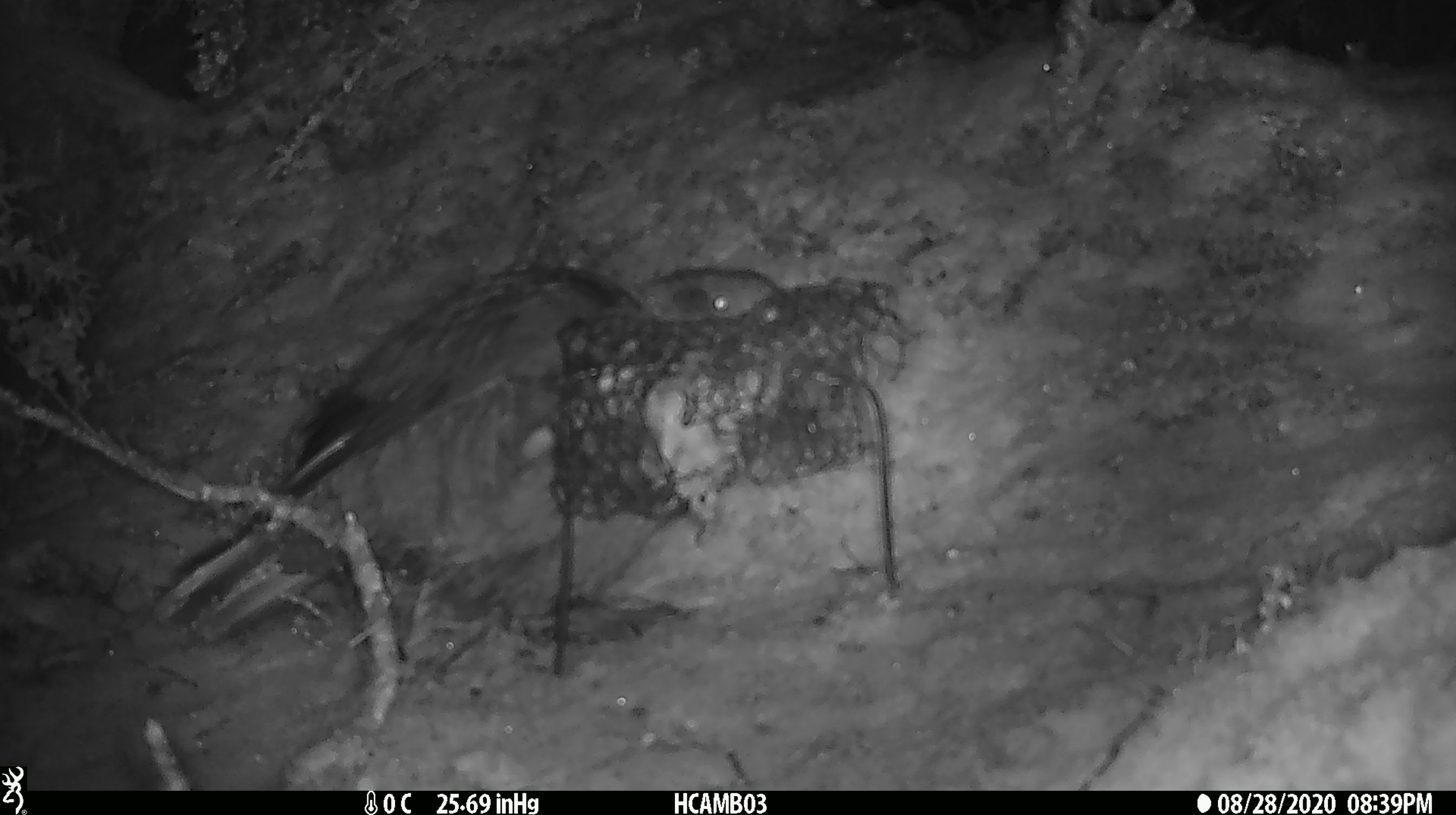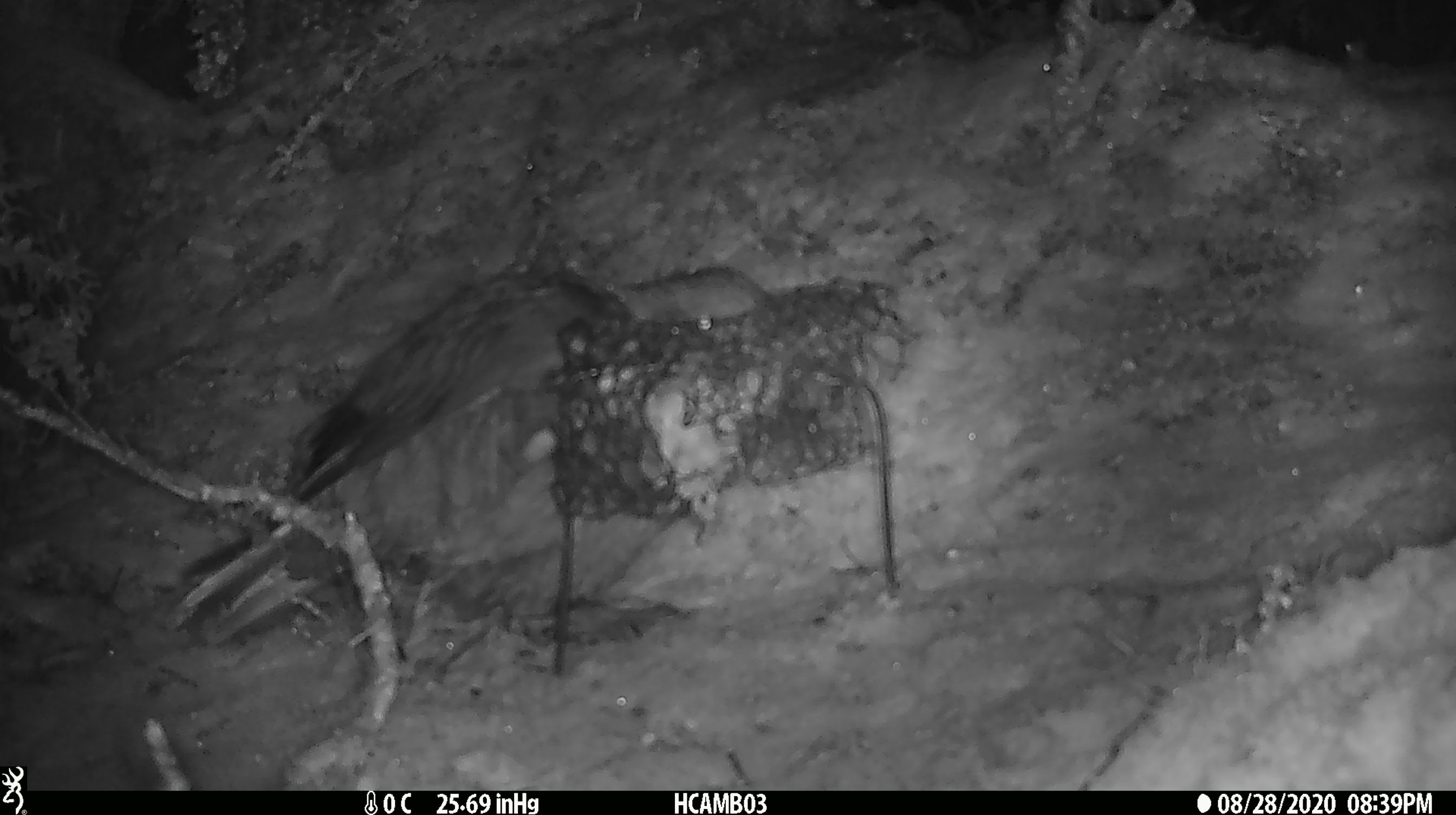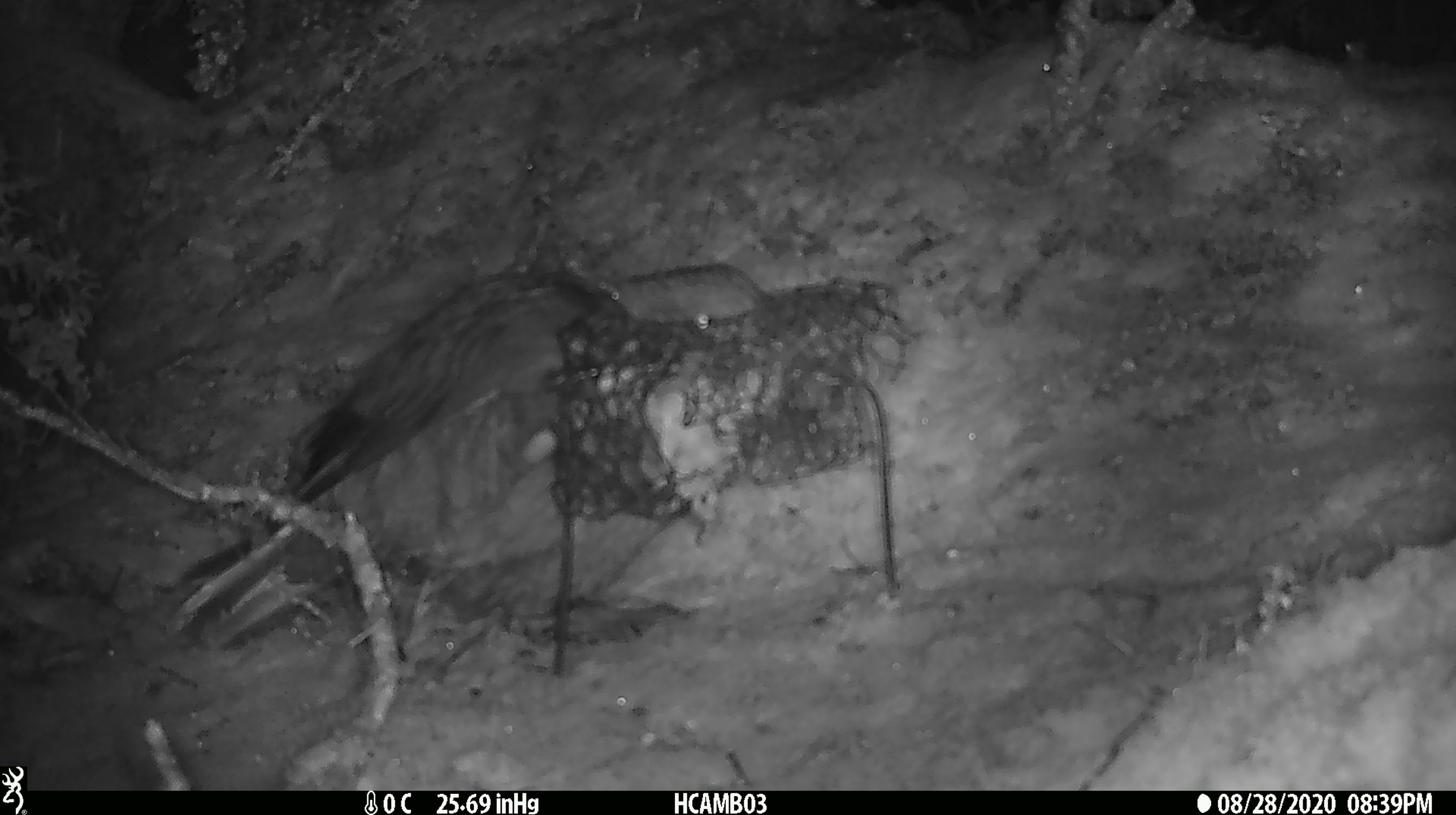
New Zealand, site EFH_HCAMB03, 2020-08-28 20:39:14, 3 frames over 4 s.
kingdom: Animalia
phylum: Chordata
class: Aves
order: Psittaciformes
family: Strigopidae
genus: Nestor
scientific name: Nestor notabilis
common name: kea